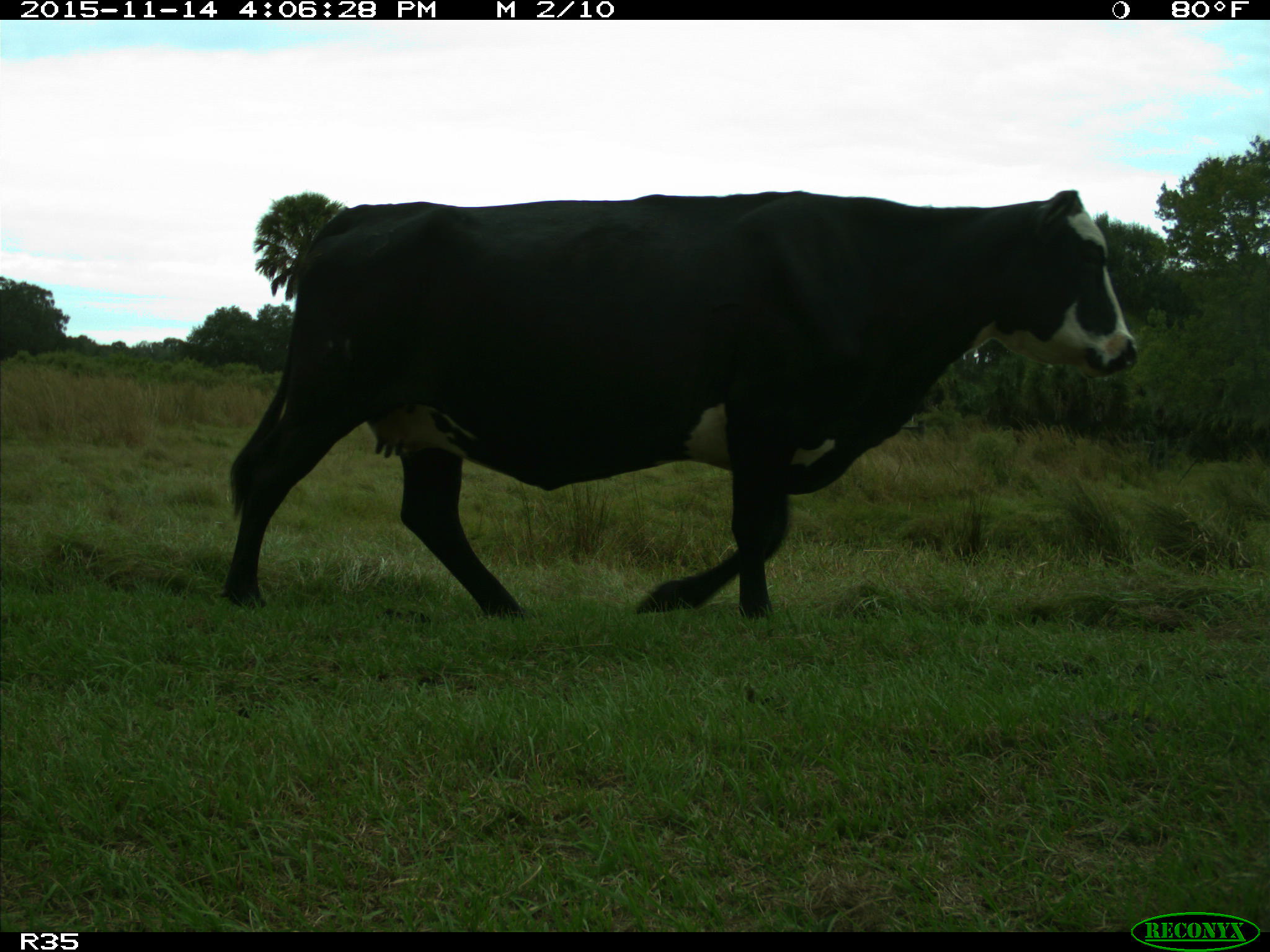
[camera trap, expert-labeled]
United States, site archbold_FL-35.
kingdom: Animalia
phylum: Chordata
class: Mammalia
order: Artiodactyla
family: Bovidae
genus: Bos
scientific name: Bos taurus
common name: domestic cow